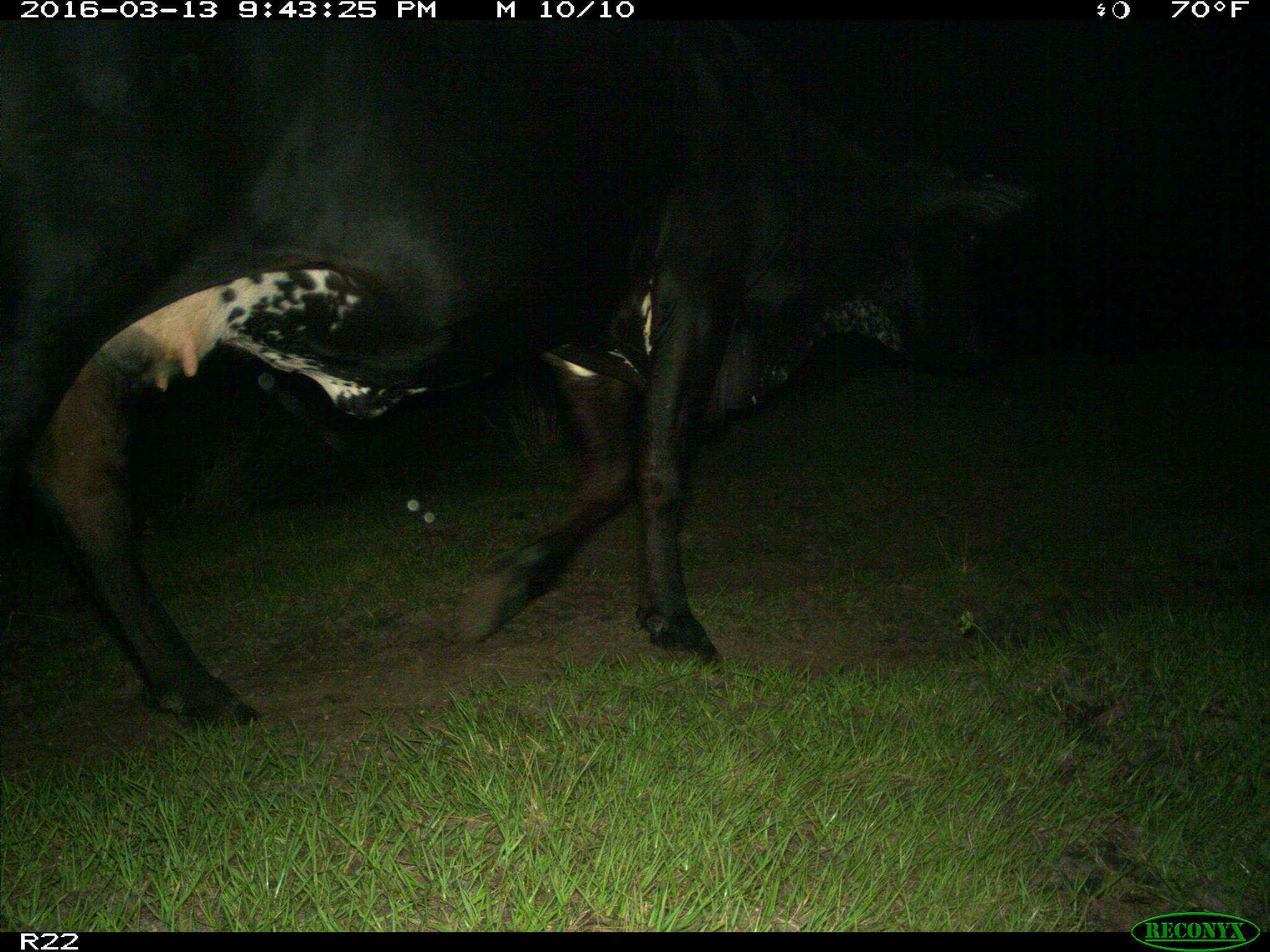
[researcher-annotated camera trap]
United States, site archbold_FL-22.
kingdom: Animalia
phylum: Chordata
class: Mammalia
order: Artiodactyla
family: Bovidae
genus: Bos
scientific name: Bos taurus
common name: domestic cow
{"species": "Bos taurus (domestic cow)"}